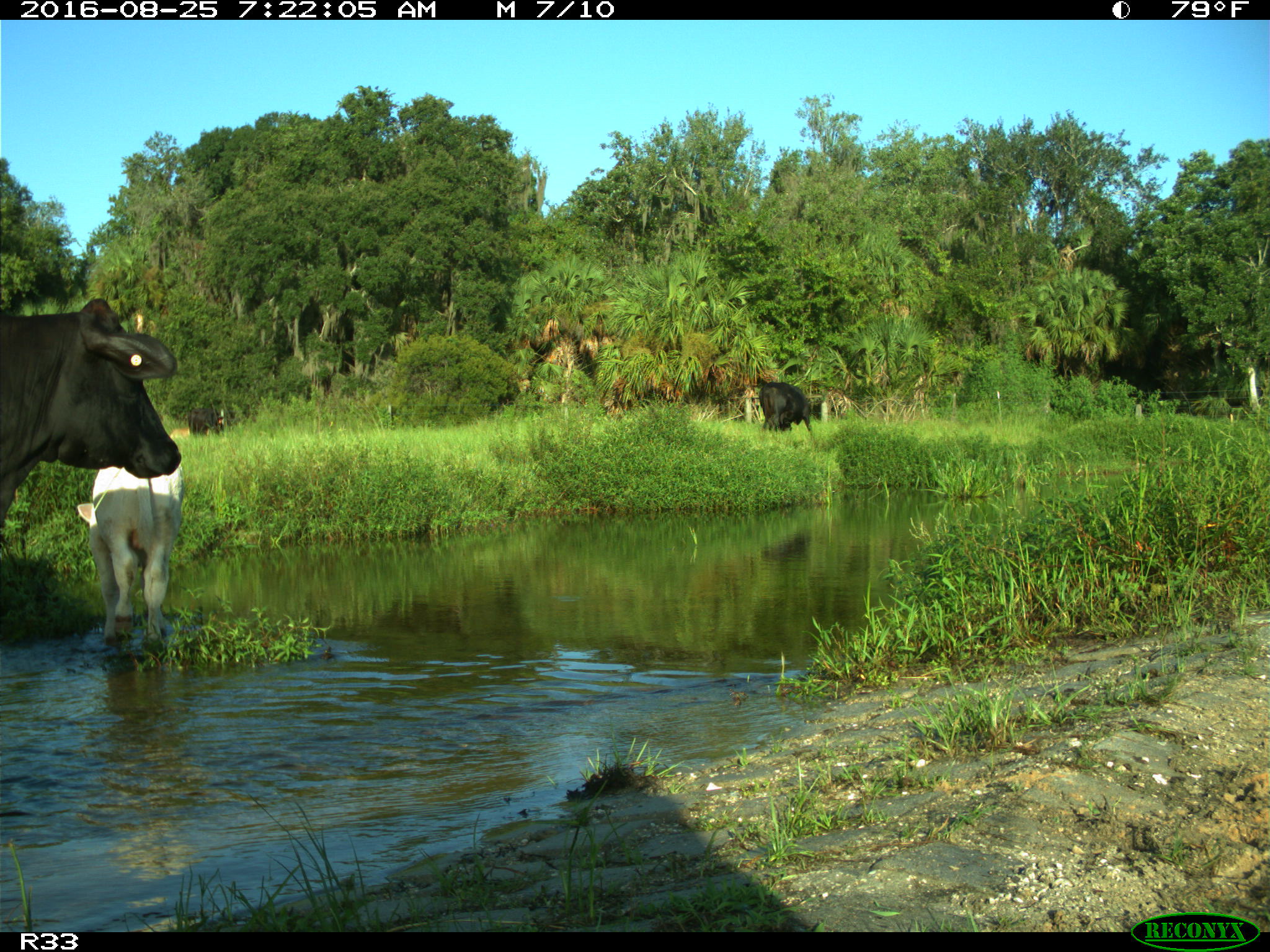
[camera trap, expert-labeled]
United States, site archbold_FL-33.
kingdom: Animalia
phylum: Chordata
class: Mammalia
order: Artiodactyla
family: Bovidae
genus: Bos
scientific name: Bos taurus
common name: domestic cow